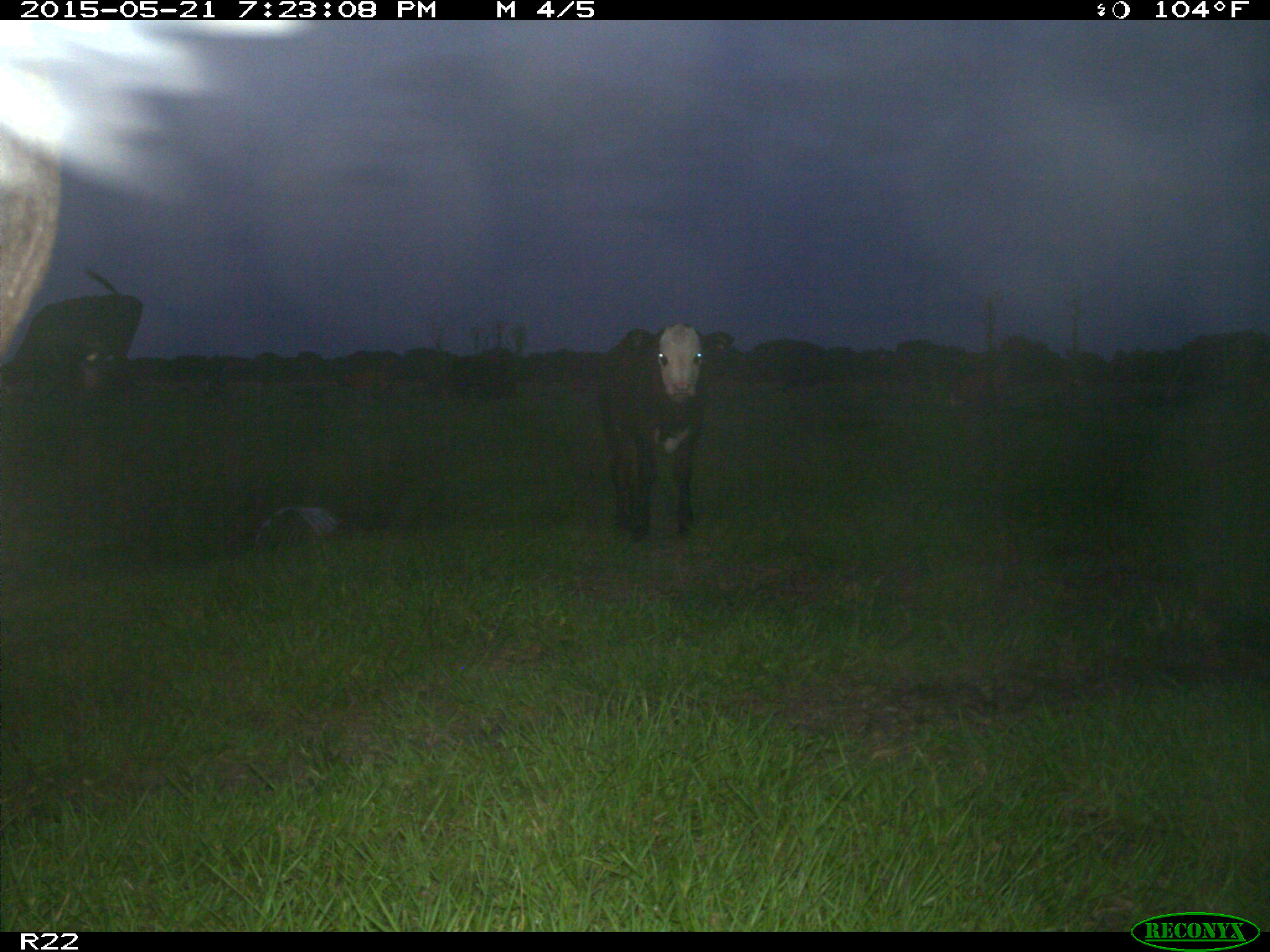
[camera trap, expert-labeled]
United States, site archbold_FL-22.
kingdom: Animalia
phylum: Chordata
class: Mammalia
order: Artiodactyla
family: Bovidae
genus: Bos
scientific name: Bos taurus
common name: domestic cow